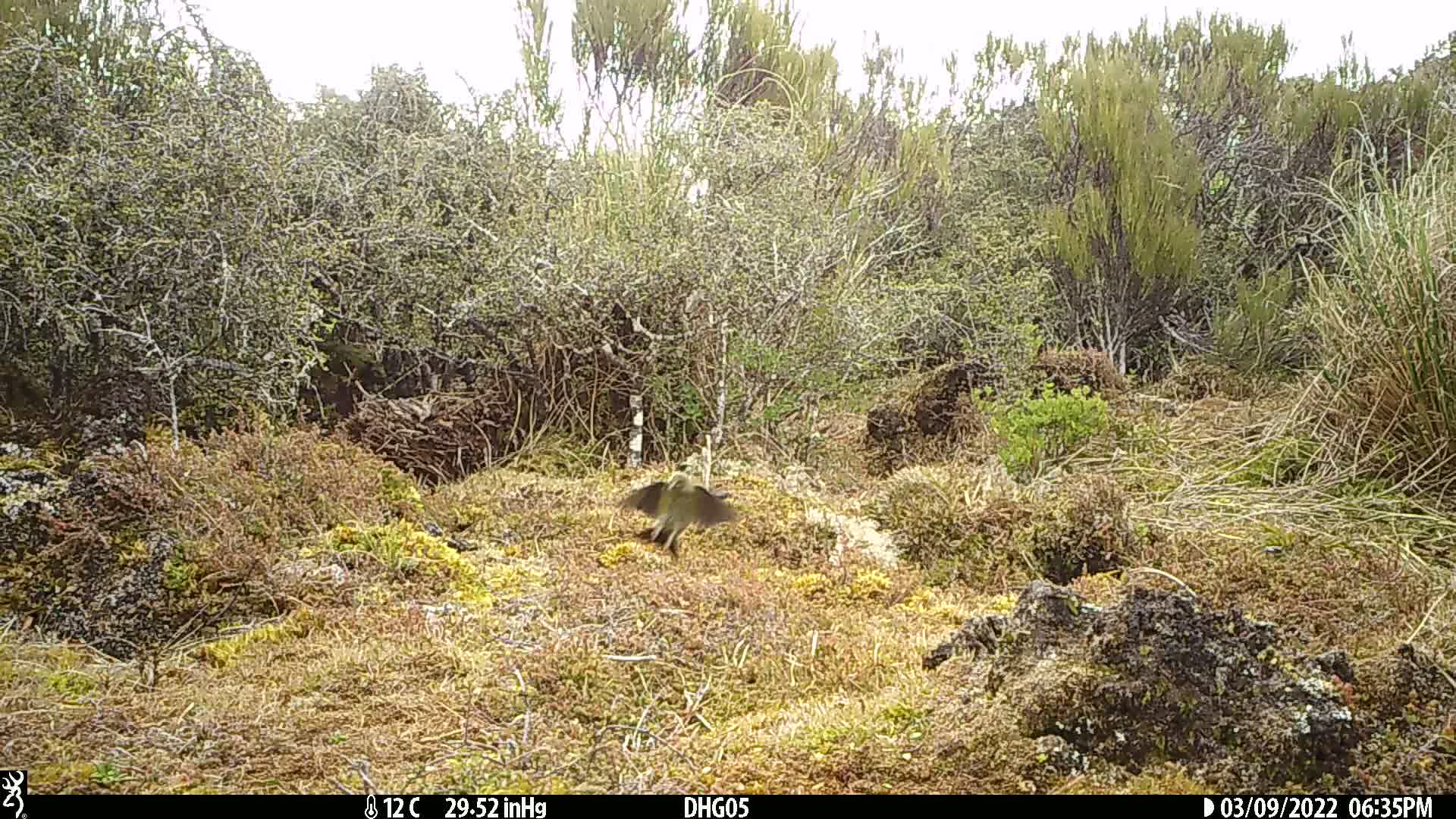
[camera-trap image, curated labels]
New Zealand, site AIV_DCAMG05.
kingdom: Animalia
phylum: Chordata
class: Aves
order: Passeriformes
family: Meliphagidae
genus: Anthornis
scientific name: Anthornis melanura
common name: new zealand bellbird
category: bellbird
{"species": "bellbird (new zealand bellbird) (Anthornis melanura)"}